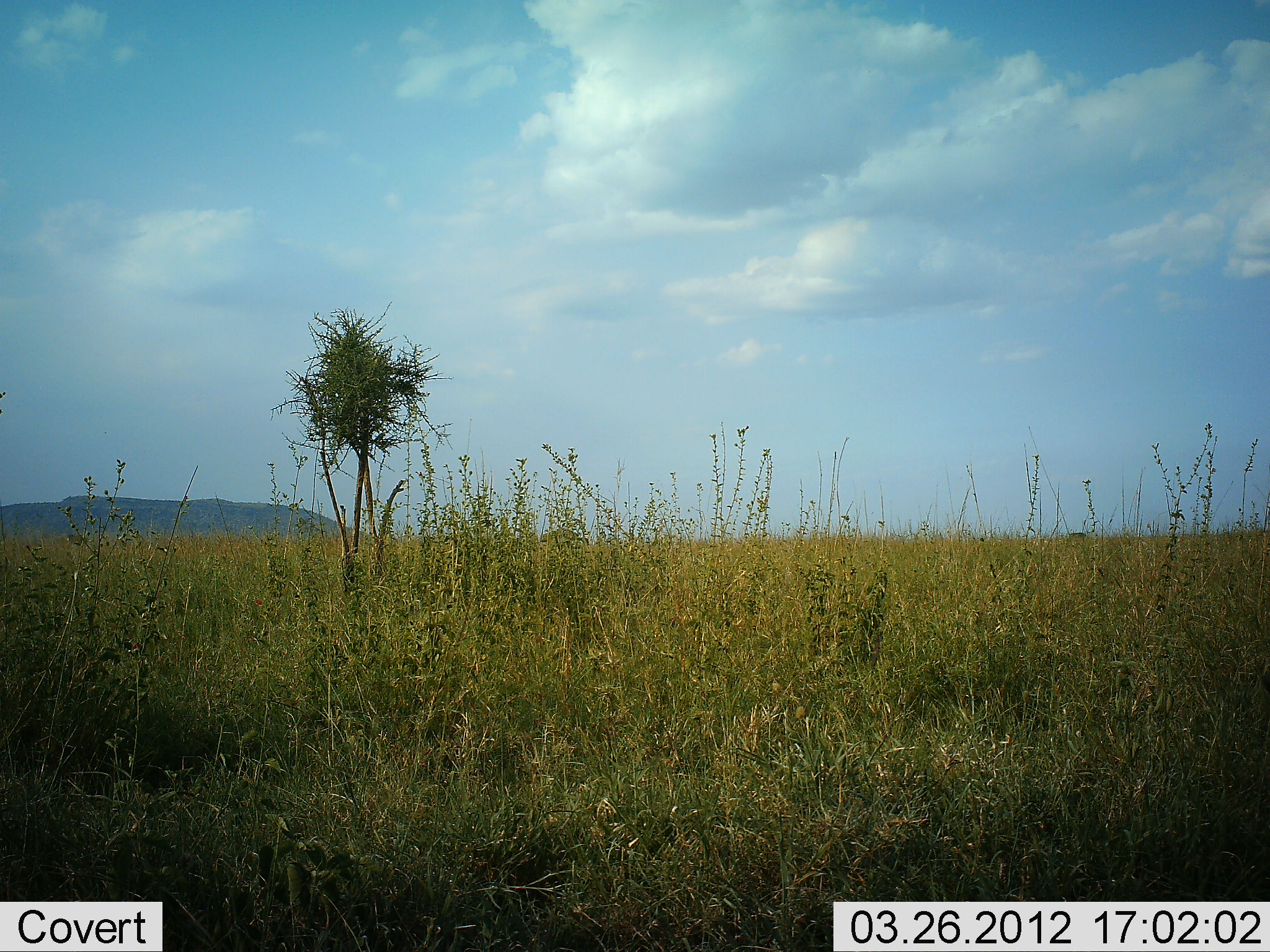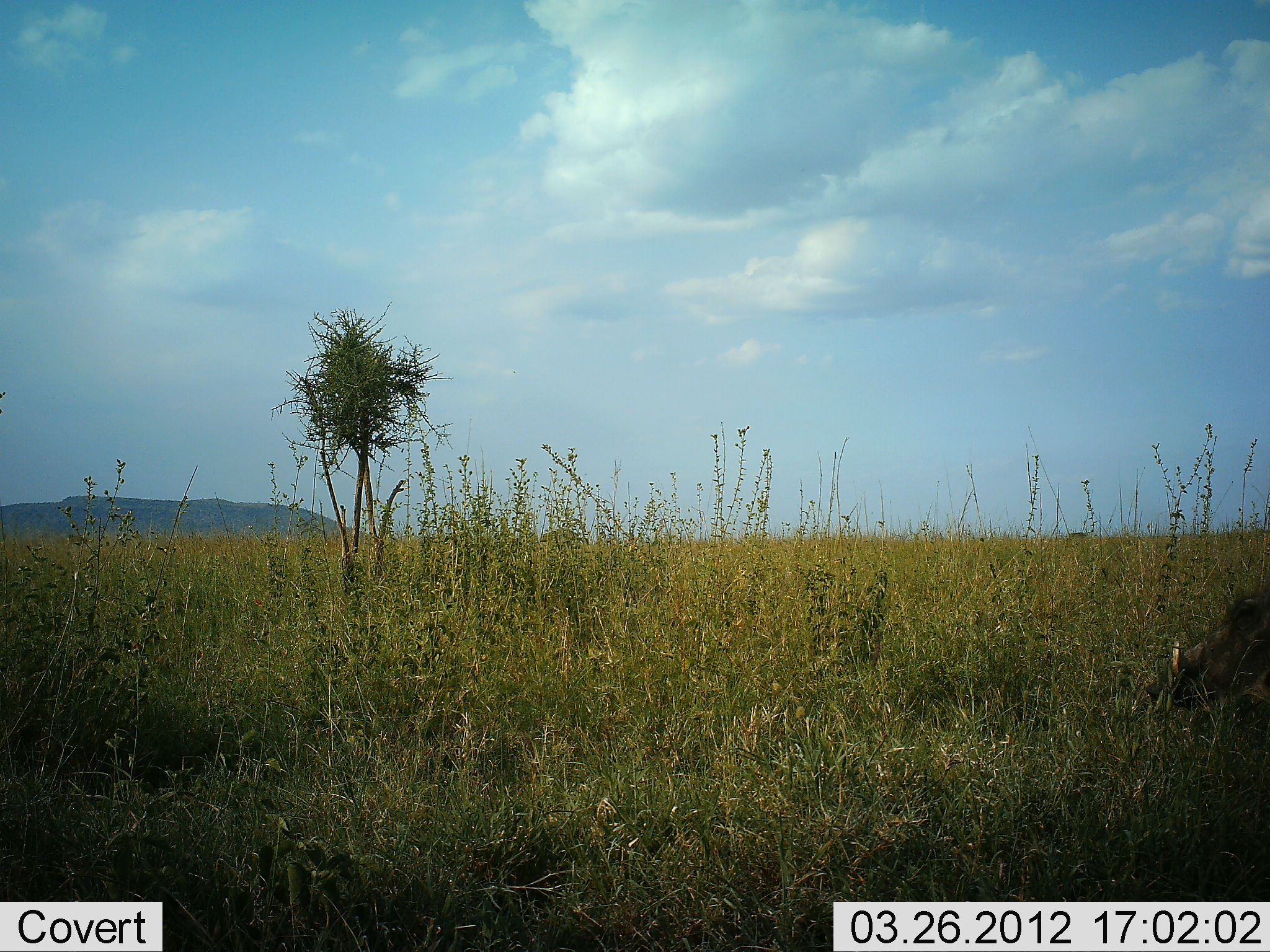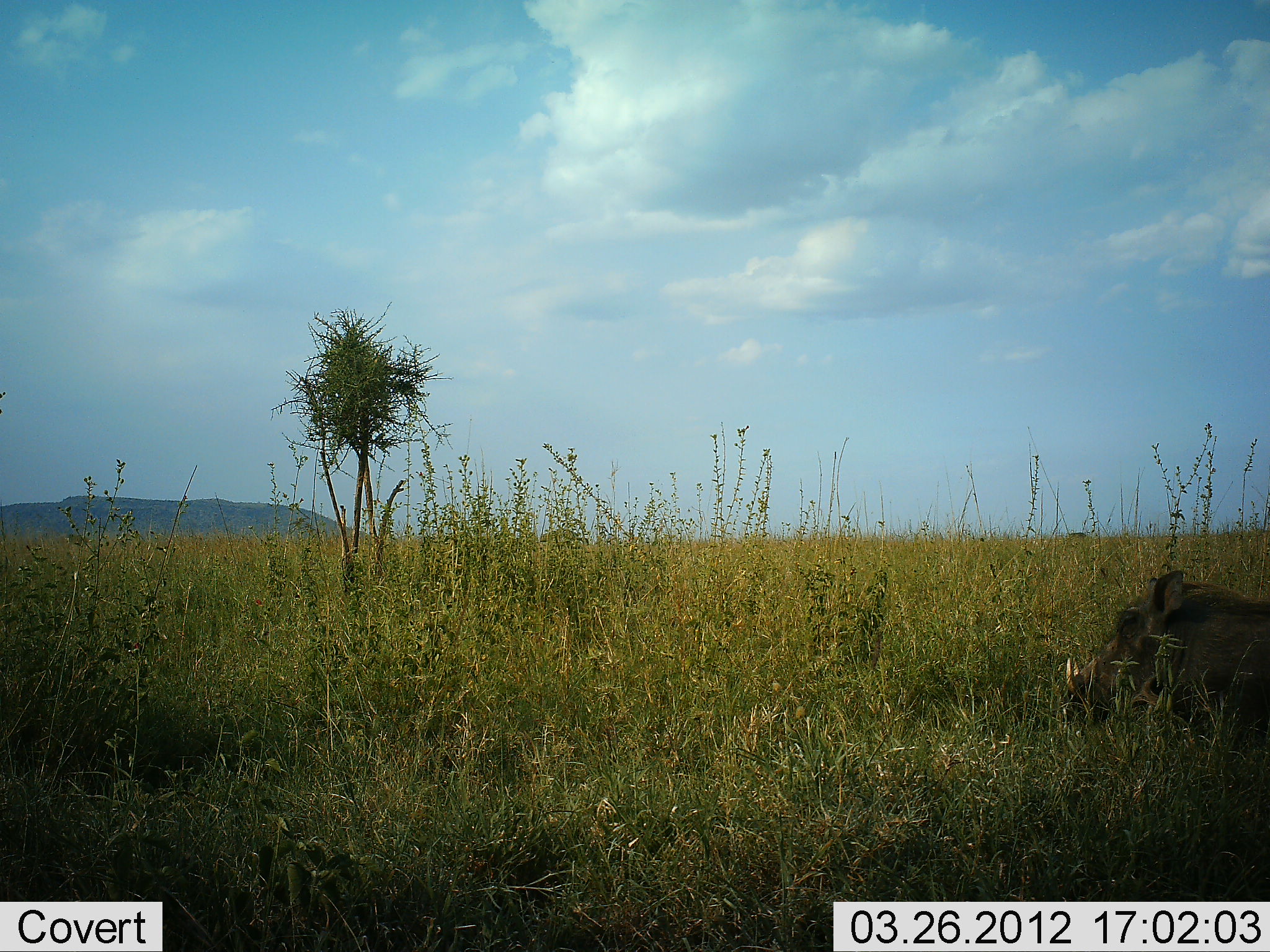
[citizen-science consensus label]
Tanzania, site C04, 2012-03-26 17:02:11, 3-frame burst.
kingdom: Animalia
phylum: Chordata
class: Mammalia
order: Artiodactyla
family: Suidae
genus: Phacochoerus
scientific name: Phacochoerus africanus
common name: warthog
Warthog (Phacochoerus africanus), count 1. Behavior (volunteer vote fractions): standing 0%, resting 0%, moving 100%, interacting 0%. Young present (vote fraction): 0%. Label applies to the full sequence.